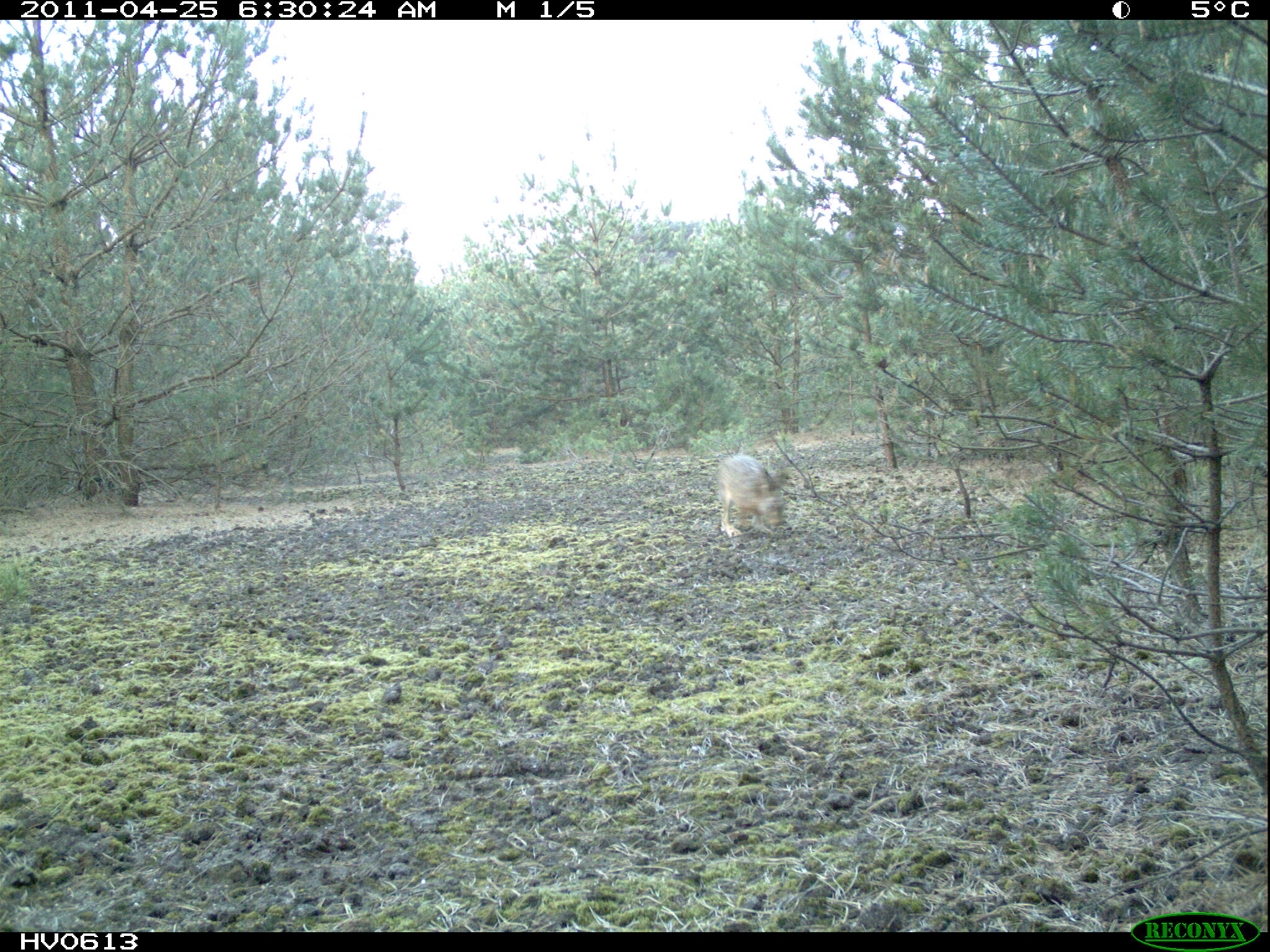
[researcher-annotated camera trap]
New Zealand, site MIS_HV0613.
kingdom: Animalia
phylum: Chordata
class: Mammalia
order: Lagomorpha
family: Leporidae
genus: Lepus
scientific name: Lepus europaeus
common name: brown hare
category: hare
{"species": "hare (brown hare) (Lepus europaeus)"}